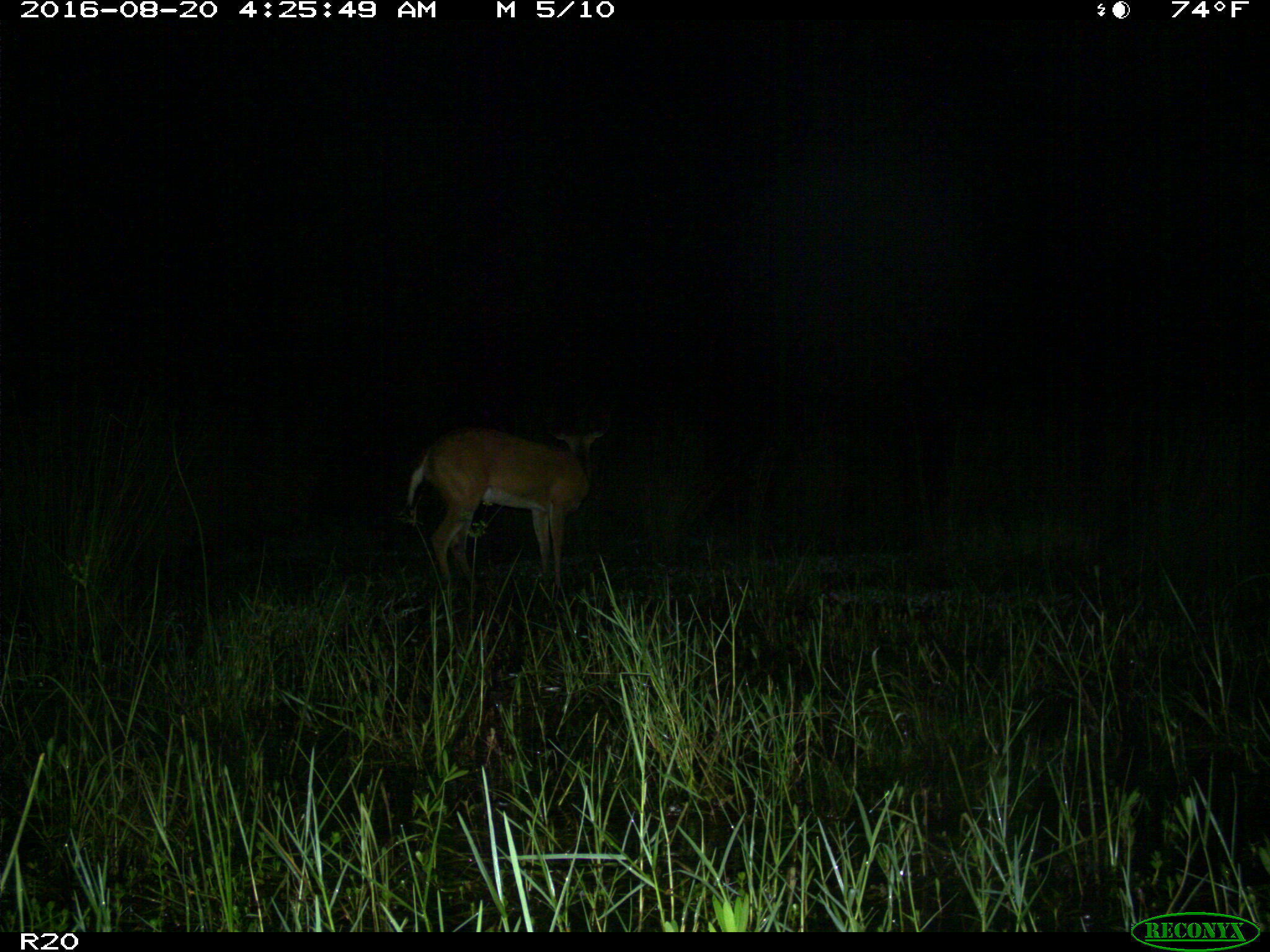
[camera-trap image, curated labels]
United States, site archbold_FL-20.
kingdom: Animalia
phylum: Chordata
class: Mammalia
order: Artiodactyla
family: Cervidae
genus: Odocoileus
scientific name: Odocoileus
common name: deer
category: unidentified deer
Unidentified deer (deer) (Odocoileus).